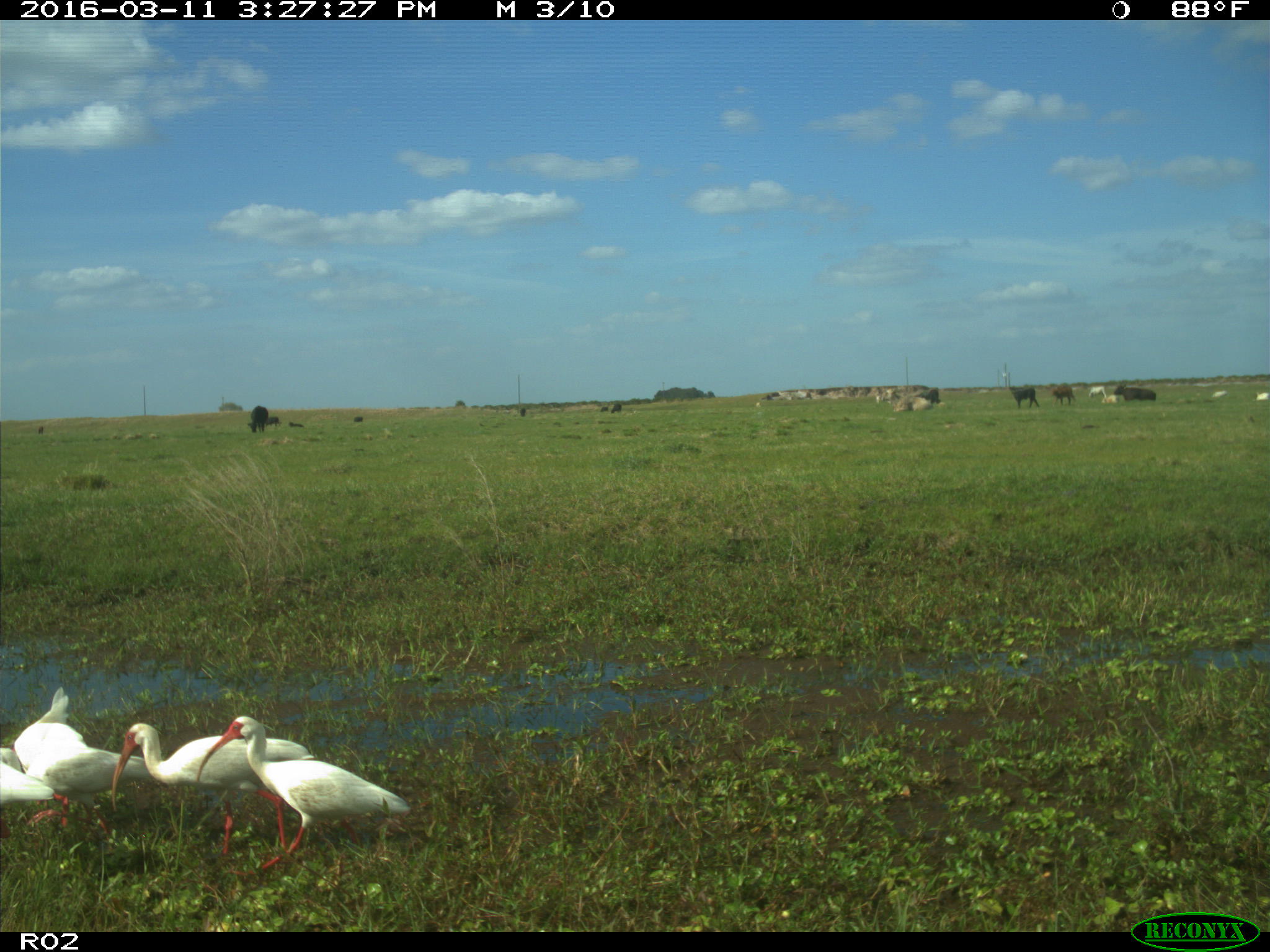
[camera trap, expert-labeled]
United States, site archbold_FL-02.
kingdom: Animalia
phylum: Chordata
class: Mammalia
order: Artiodactyla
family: Bovidae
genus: Bos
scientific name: Bos taurus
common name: domestic cow